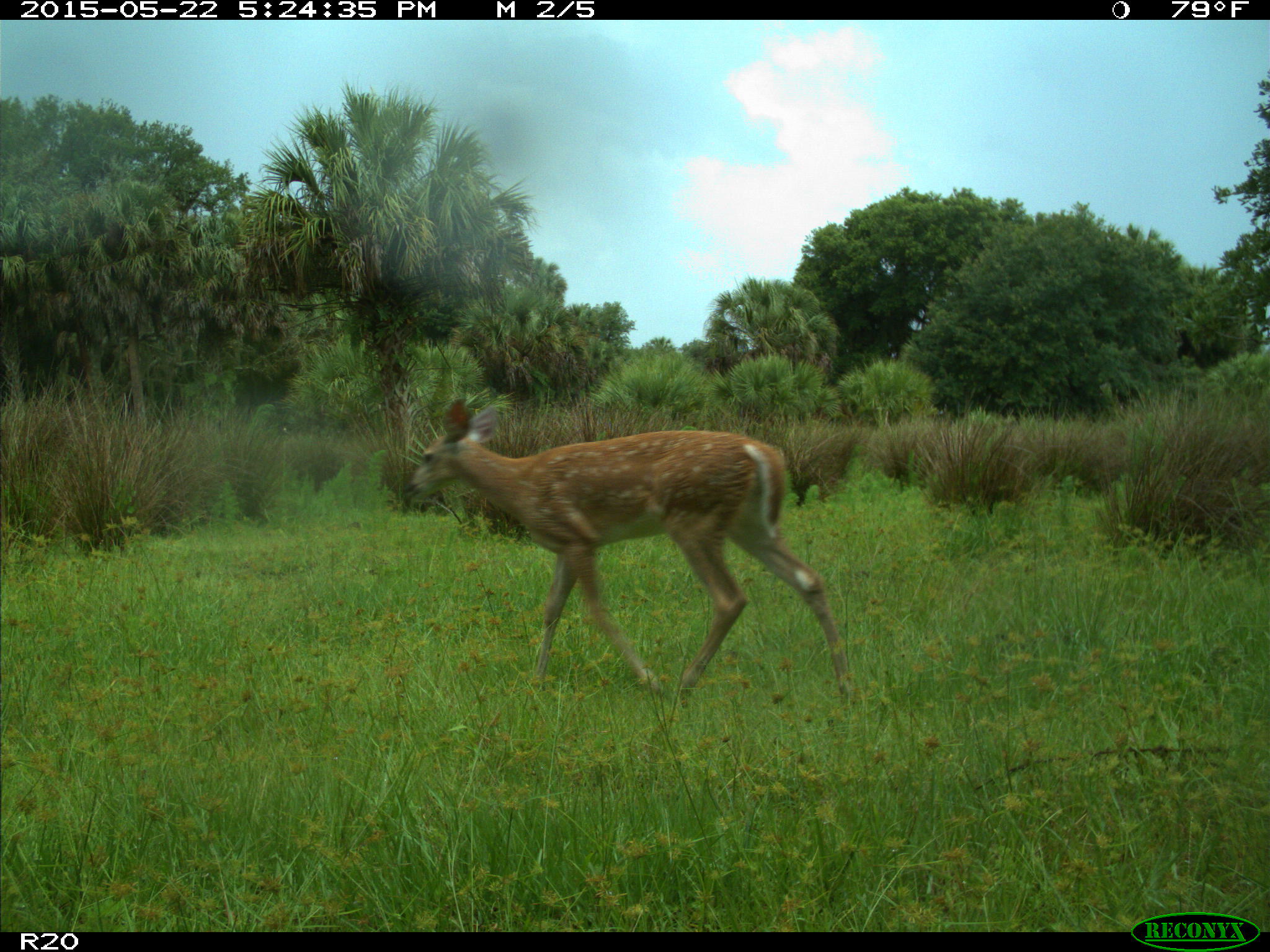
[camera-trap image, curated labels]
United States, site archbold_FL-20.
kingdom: Animalia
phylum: Chordata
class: Mammalia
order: Artiodactyla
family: Cervidae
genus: Odocoileus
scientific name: Odocoileus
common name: deer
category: unidentified deer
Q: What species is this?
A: Unidentified deer (deer) (Odocoileus).